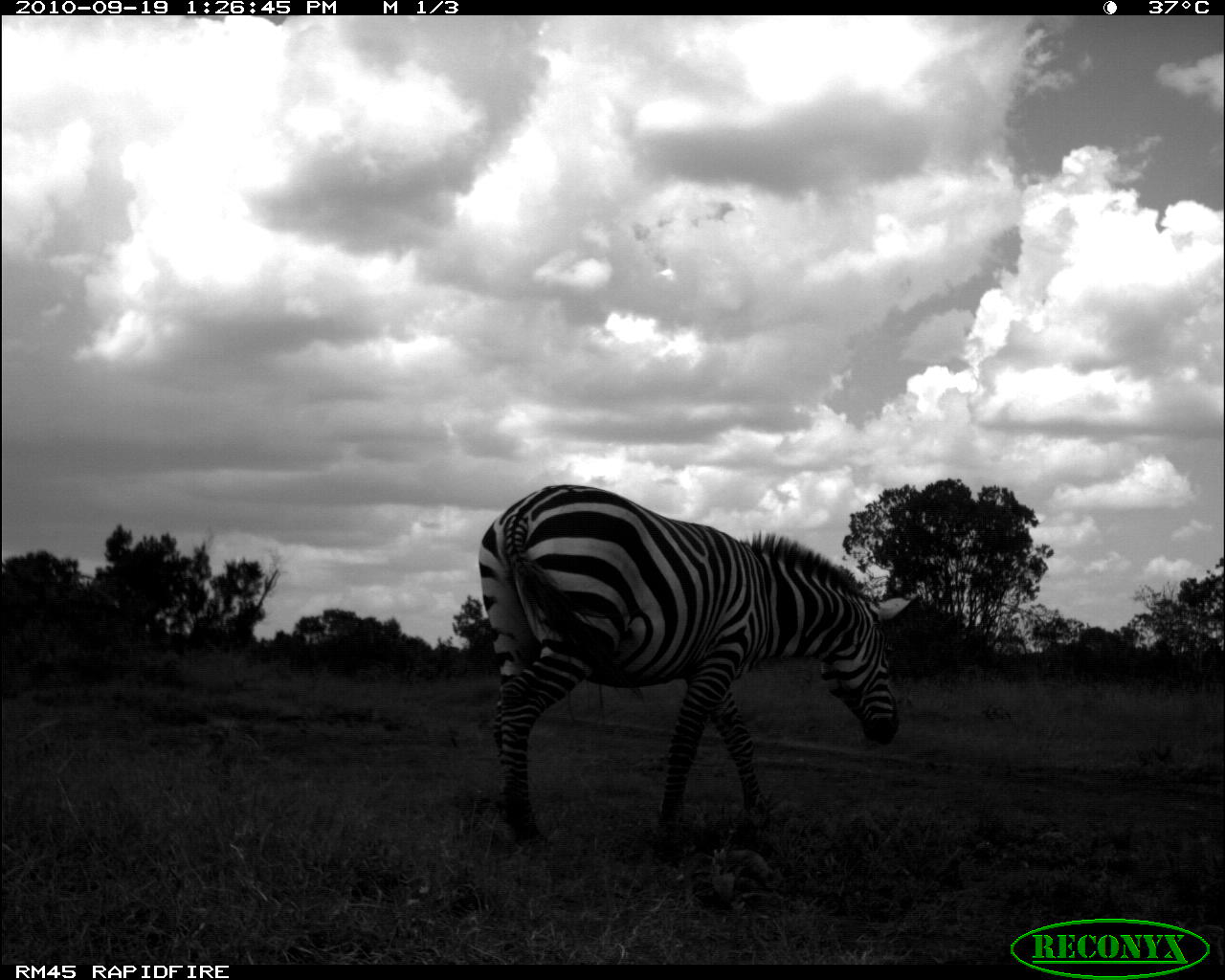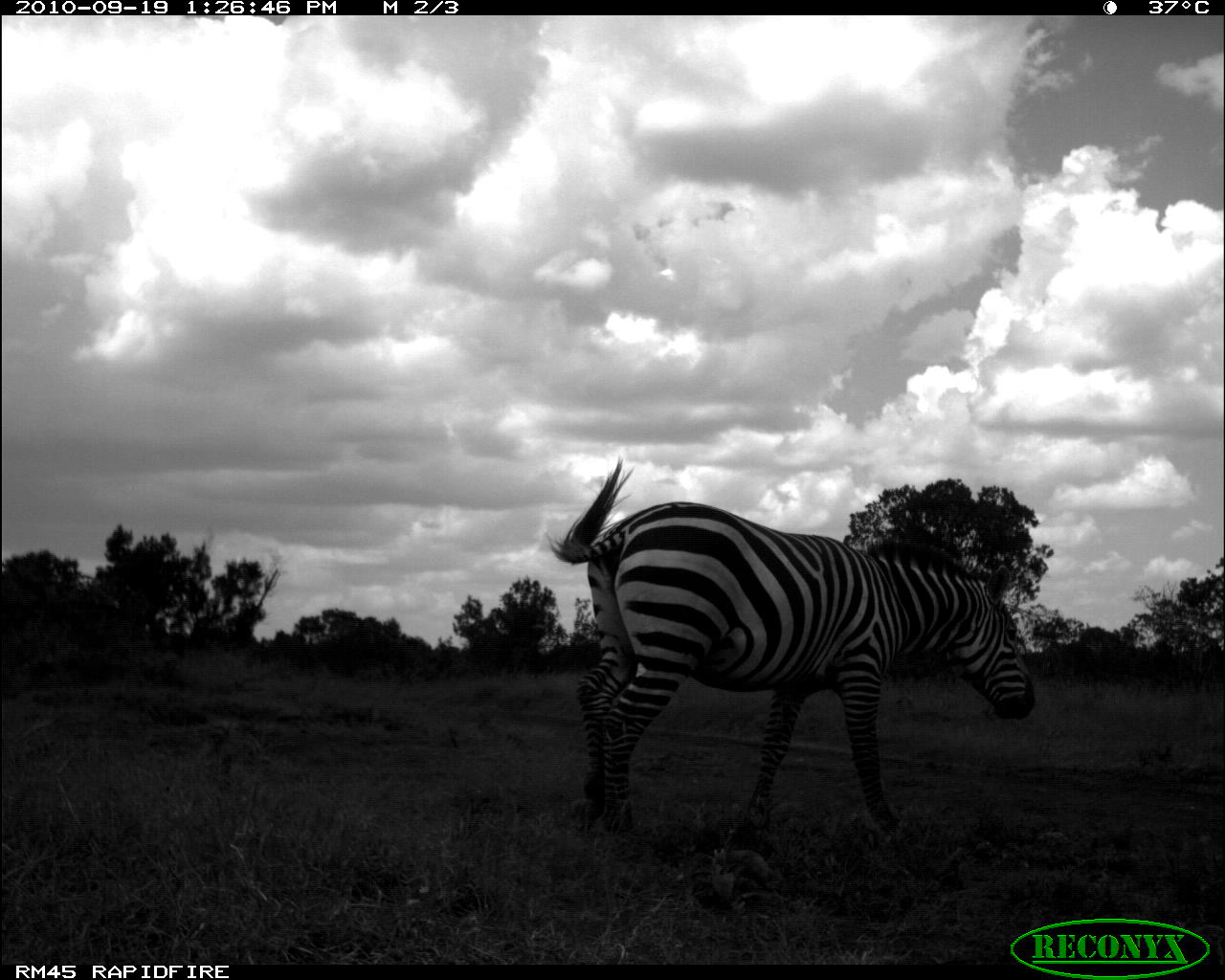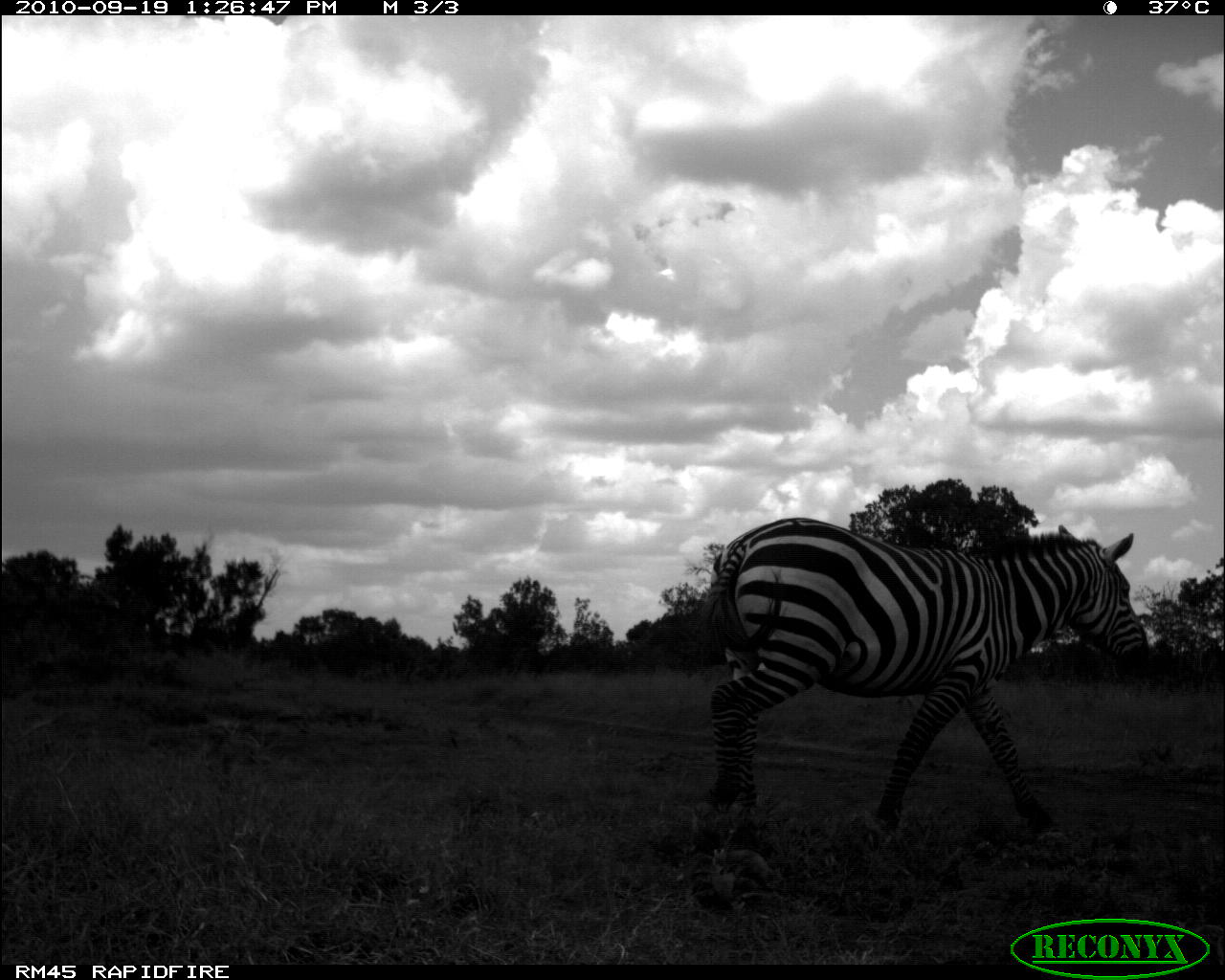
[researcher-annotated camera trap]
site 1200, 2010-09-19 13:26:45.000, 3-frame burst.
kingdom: Animalia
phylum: Chordata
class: Mammalia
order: Perissodactyla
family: Equidae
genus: Equus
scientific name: Equus quagga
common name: plains zebra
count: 1